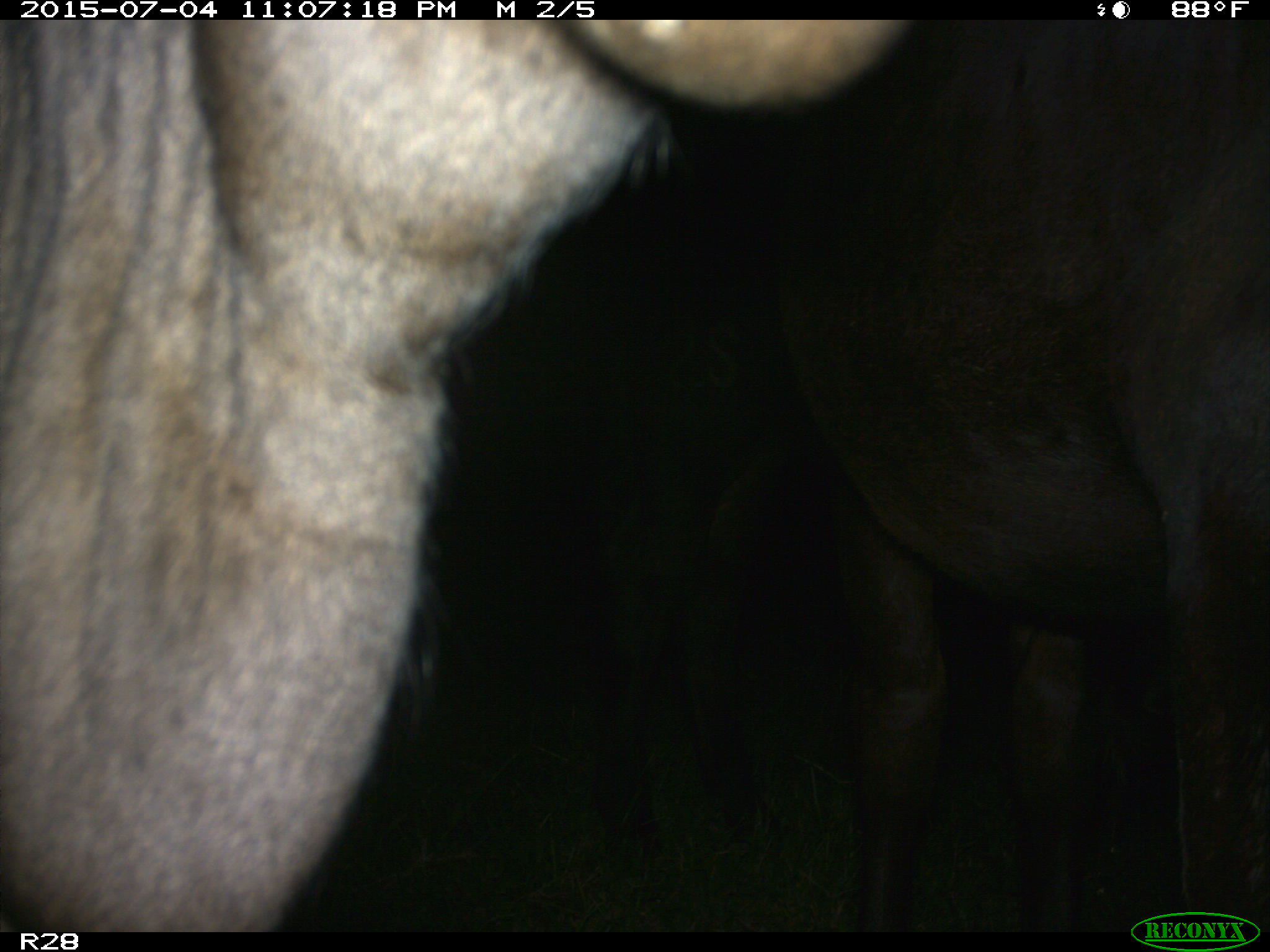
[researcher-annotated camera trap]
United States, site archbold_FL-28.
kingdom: Animalia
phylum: Chordata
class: Mammalia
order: Artiodactyla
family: Bovidae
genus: Bos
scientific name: Bos taurus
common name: domestic cow